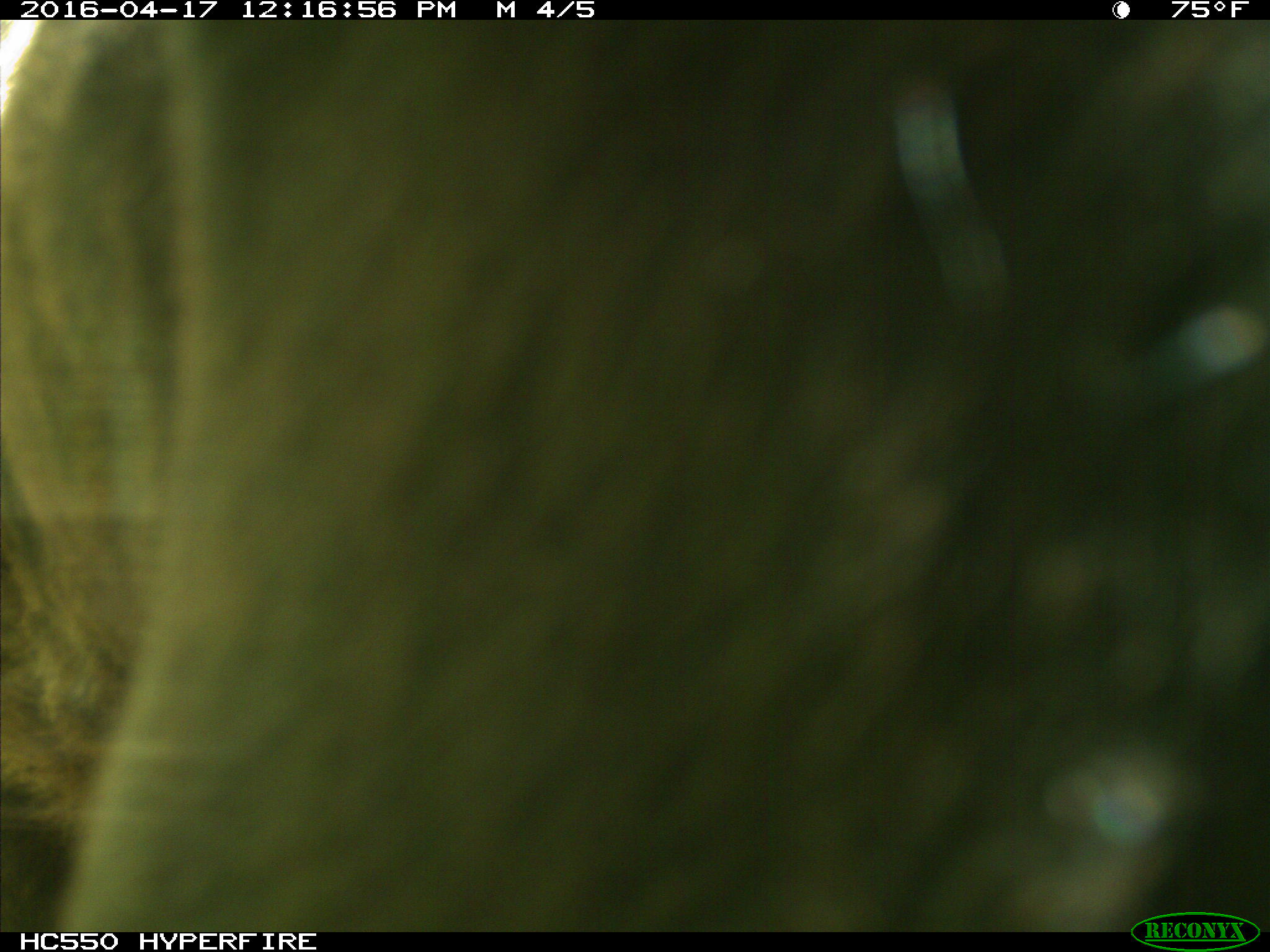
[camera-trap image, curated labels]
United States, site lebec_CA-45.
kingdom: Animalia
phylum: Chordata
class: Mammalia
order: Artiodactyla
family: Bovidae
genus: Bos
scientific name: Bos taurus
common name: domestic cow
Bos taurus (domestic cow).